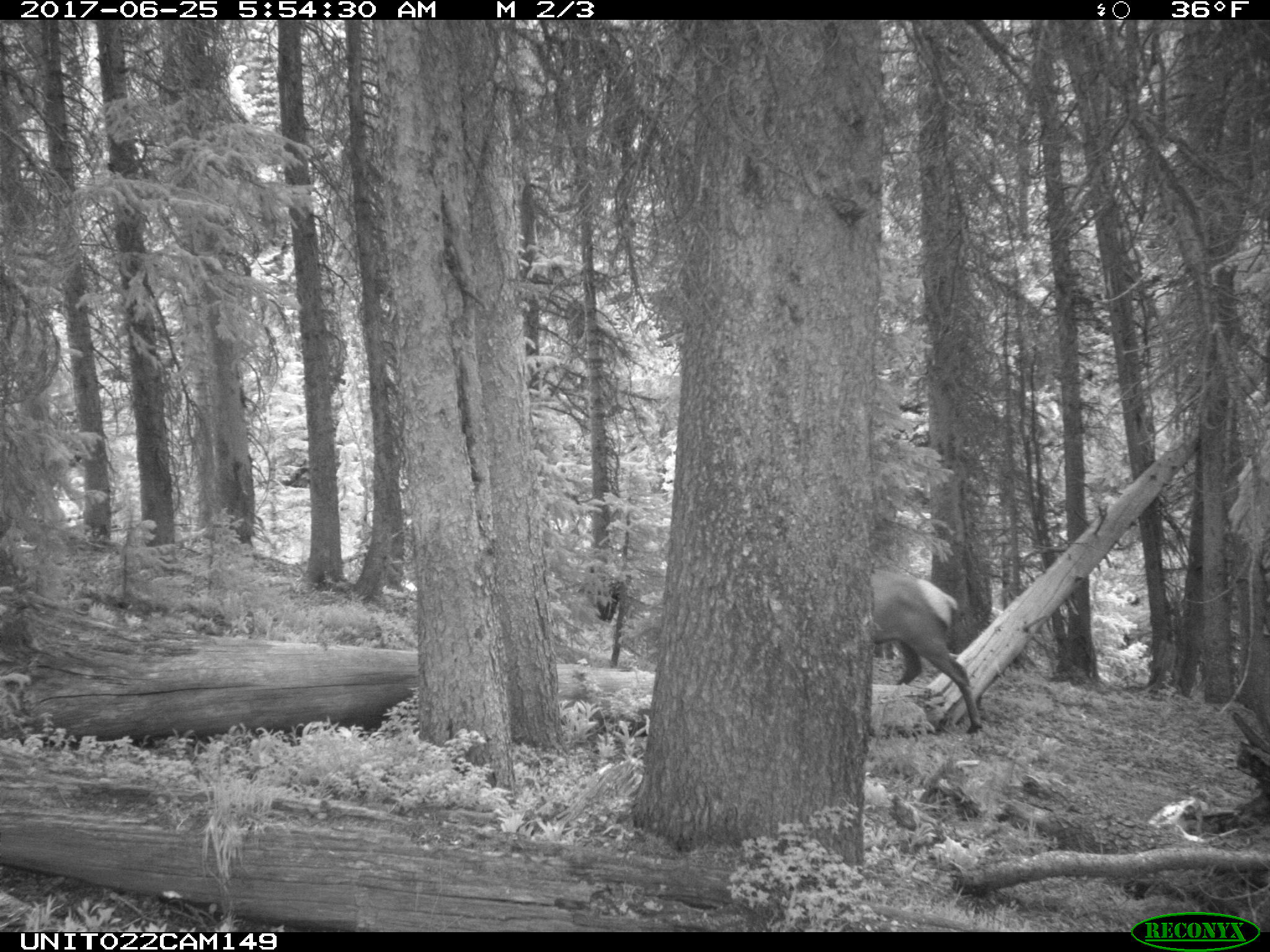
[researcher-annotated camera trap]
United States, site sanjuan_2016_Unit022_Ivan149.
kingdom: Animalia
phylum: Chordata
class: Mammalia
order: Artiodactyla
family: Cervidae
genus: Cervus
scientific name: Cervus elaphus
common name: red deer